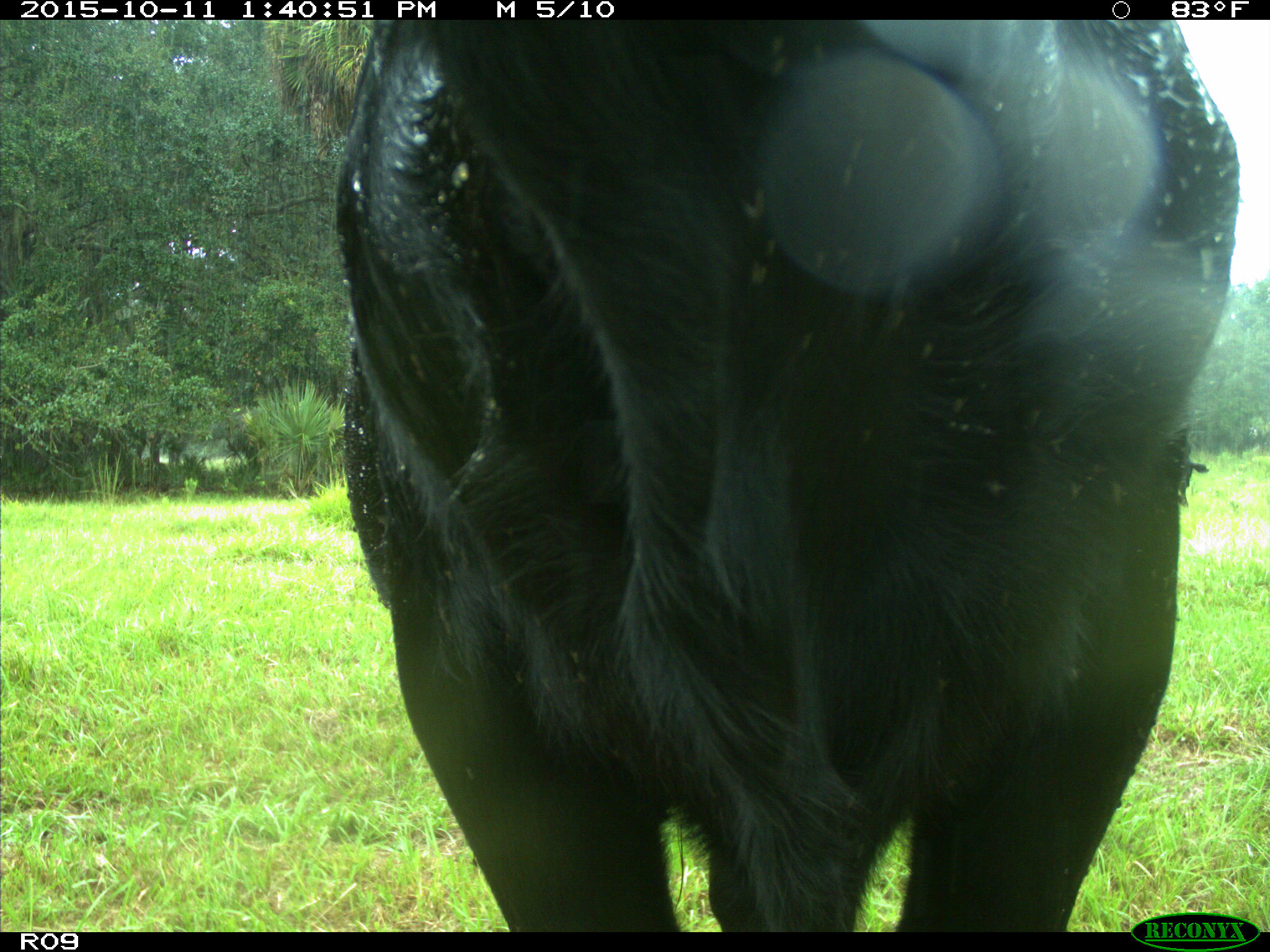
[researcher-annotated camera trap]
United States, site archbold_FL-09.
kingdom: Animalia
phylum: Chordata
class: Mammalia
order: Artiodactyla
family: Bovidae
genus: Bos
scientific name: Bos taurus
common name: domestic cow